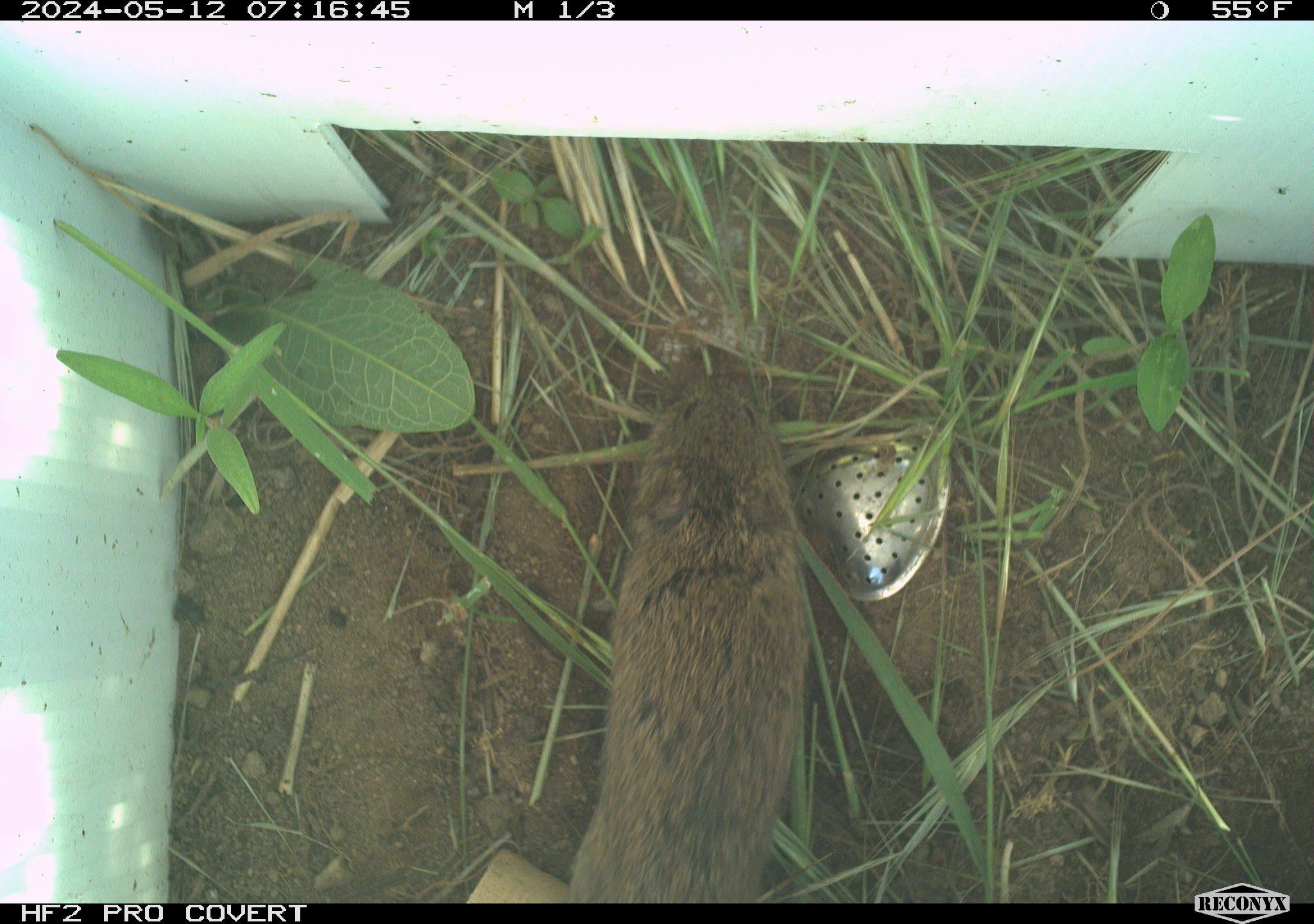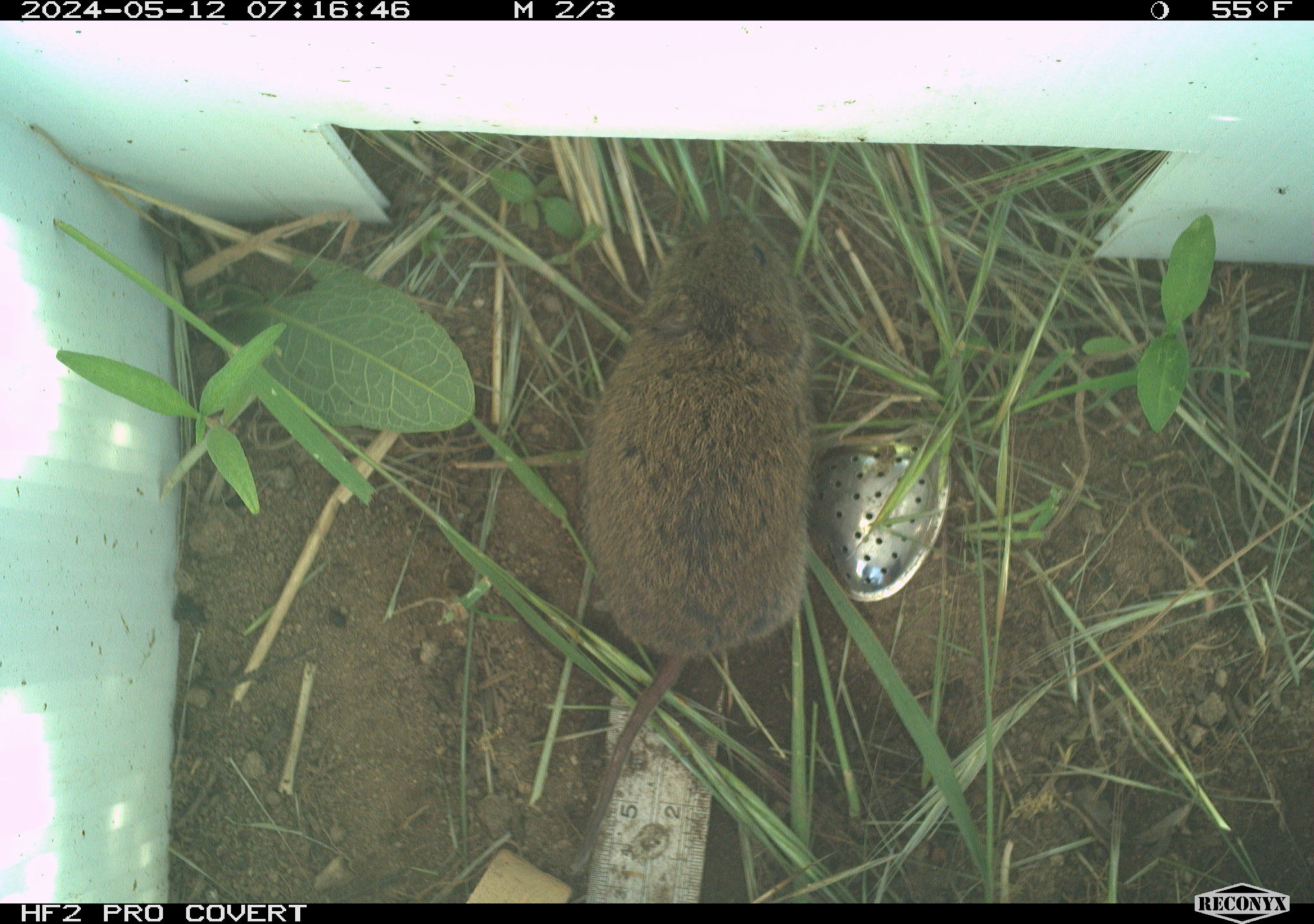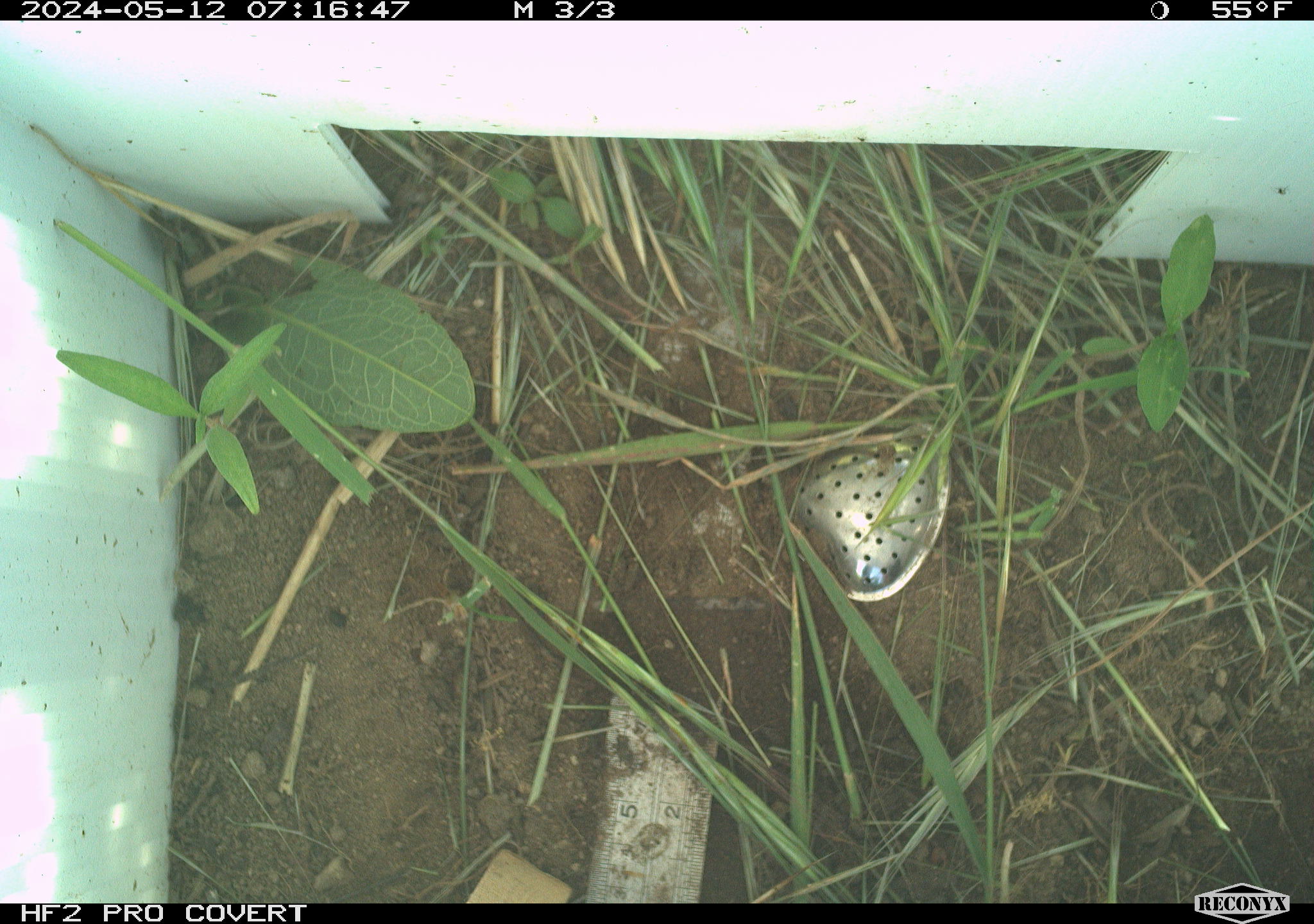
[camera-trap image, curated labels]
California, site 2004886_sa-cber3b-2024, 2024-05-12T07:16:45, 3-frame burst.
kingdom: Animalia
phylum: Chordata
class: Mammalia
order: Rodentia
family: Cricetidae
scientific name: Arvicolinae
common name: voles, lemmings, and muskrats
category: arvicolinae subfamily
Arvicolinae subfamily (voles, lemmings, and muskrats) (Arvicolinae).